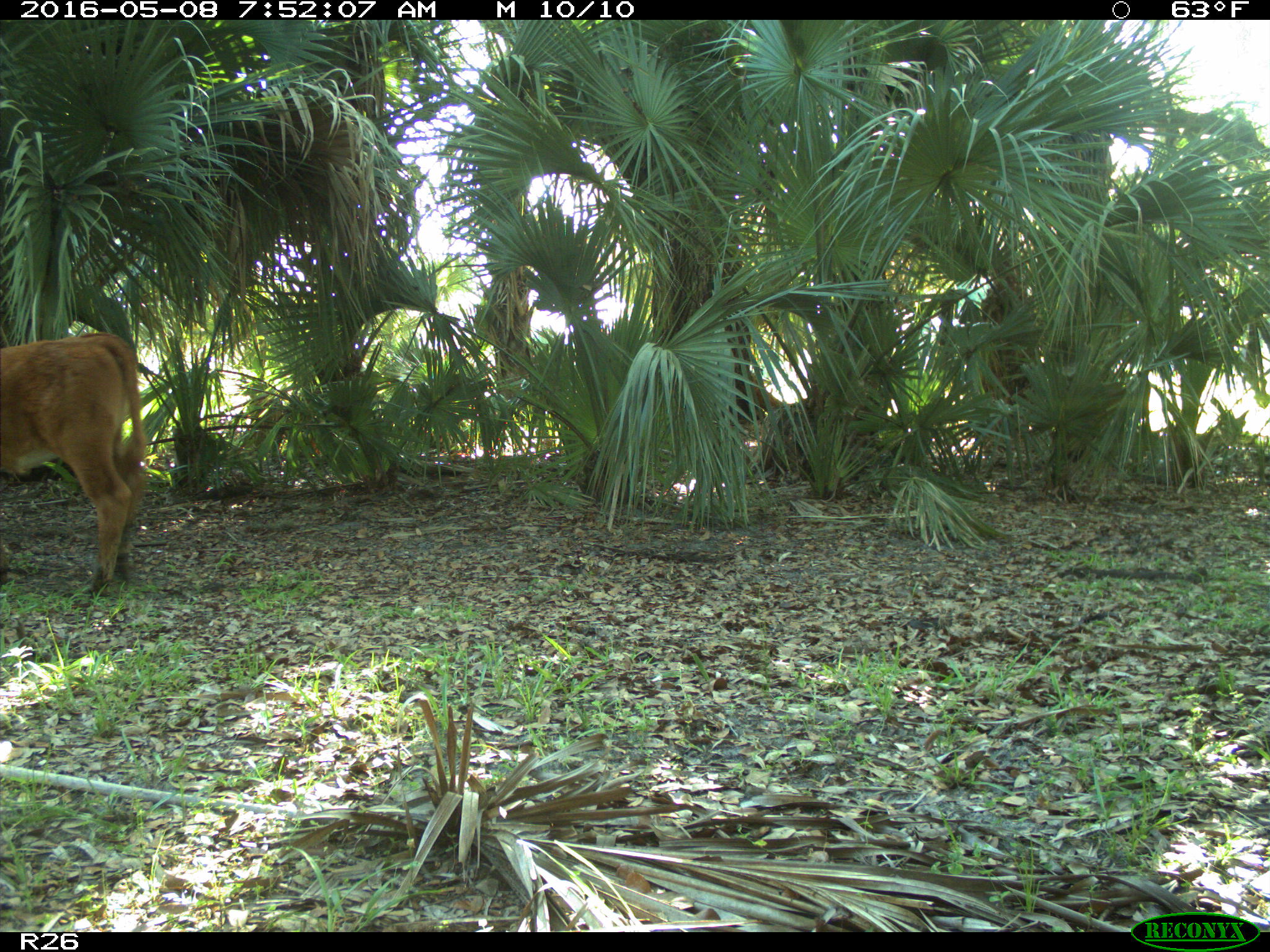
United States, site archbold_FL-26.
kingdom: Animalia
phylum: Chordata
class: Mammalia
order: Artiodactyla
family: Bovidae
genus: Bos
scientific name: Bos taurus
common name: domestic cow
Bos taurus (domestic cow).